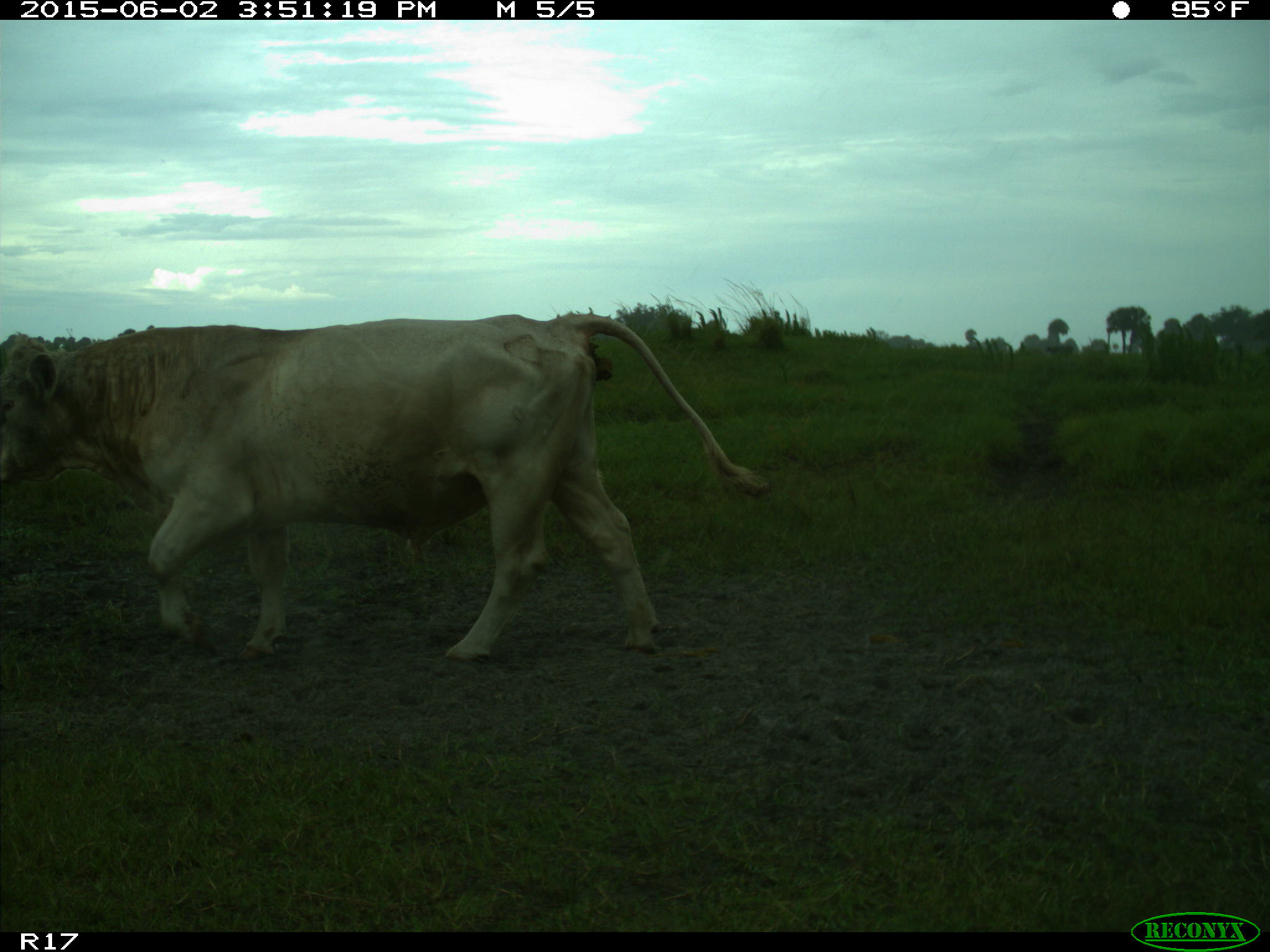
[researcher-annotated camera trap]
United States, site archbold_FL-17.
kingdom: Animalia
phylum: Chordata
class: Mammalia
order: Artiodactyla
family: Bovidae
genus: Bos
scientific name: Bos taurus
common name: domestic cow